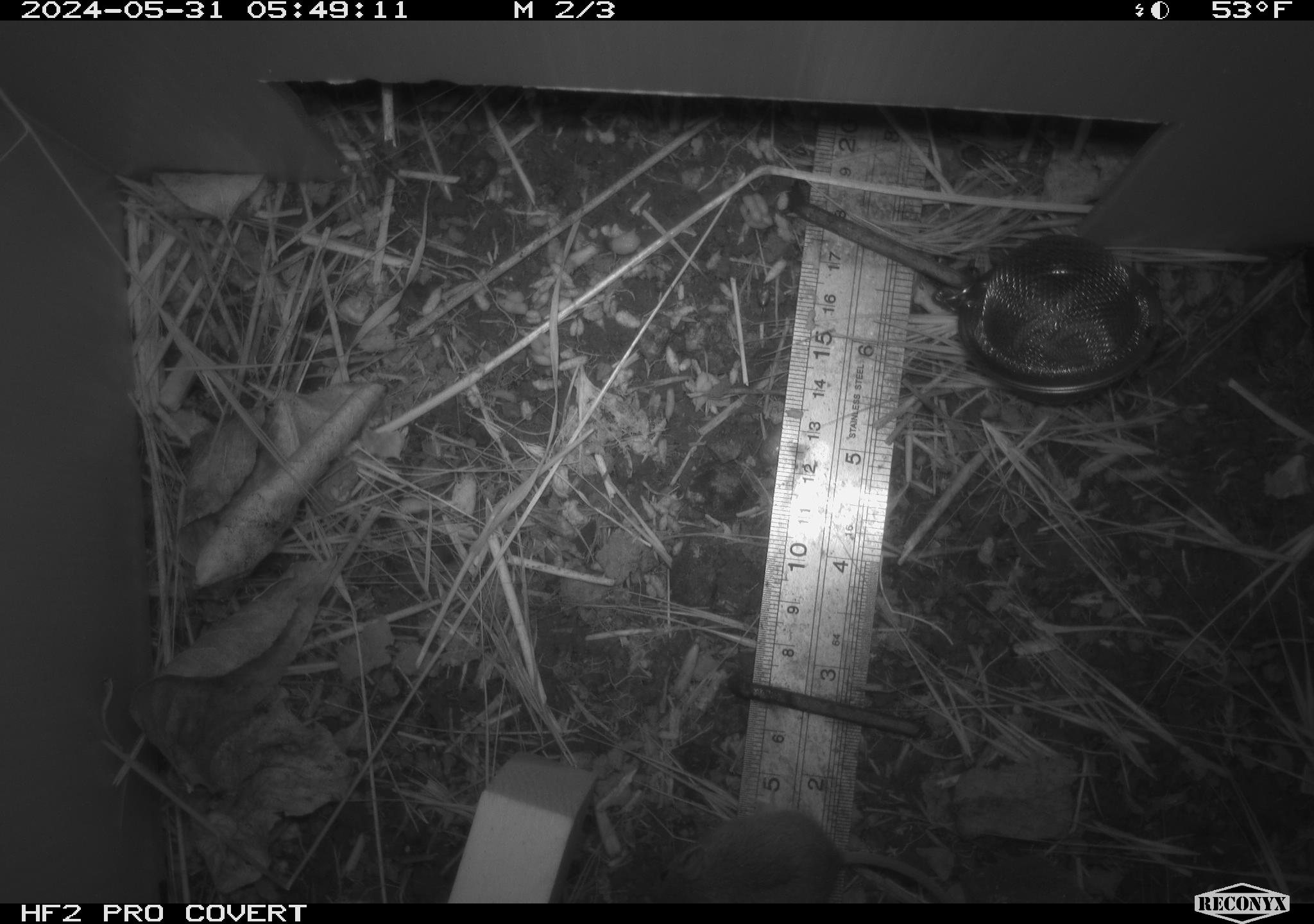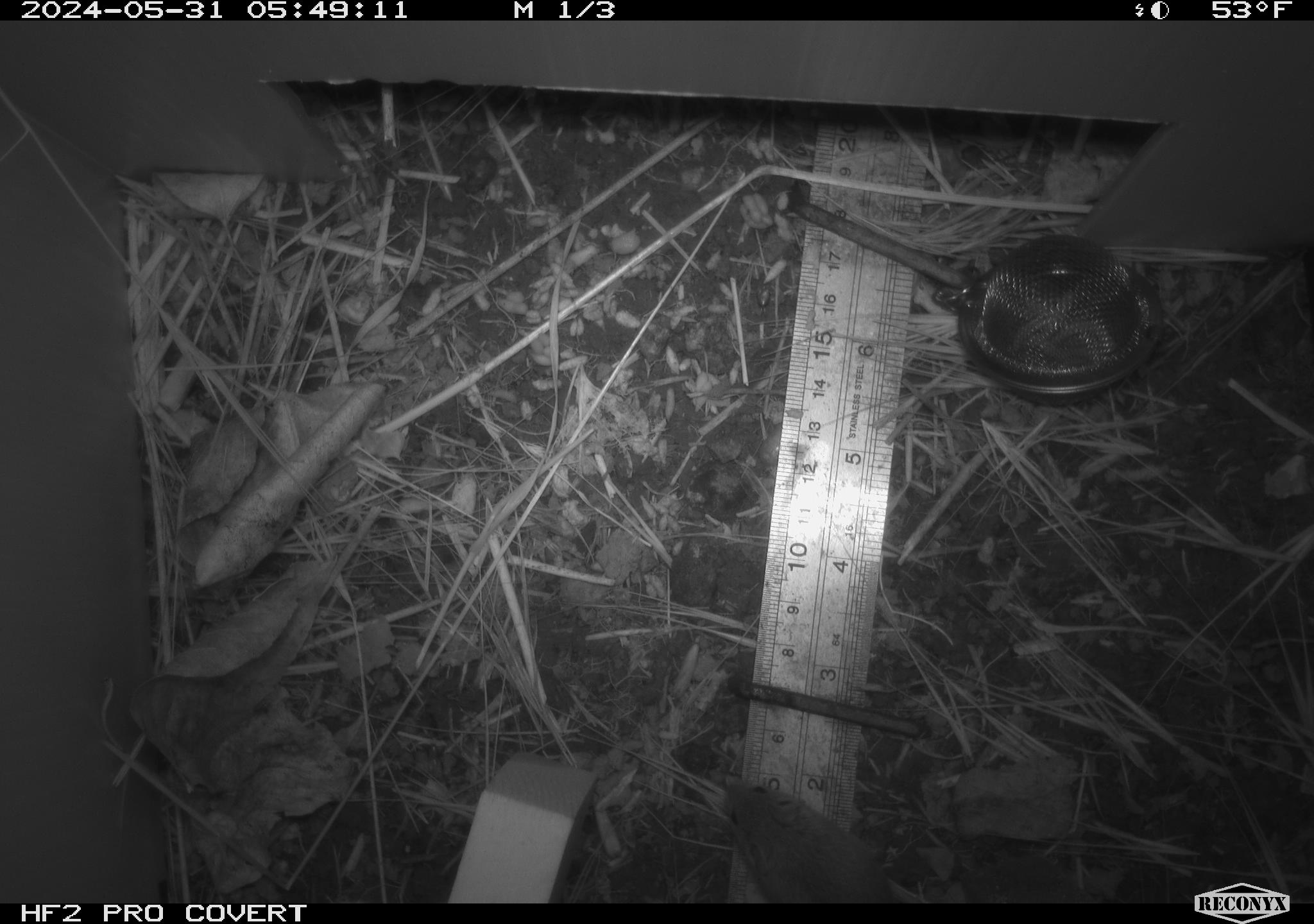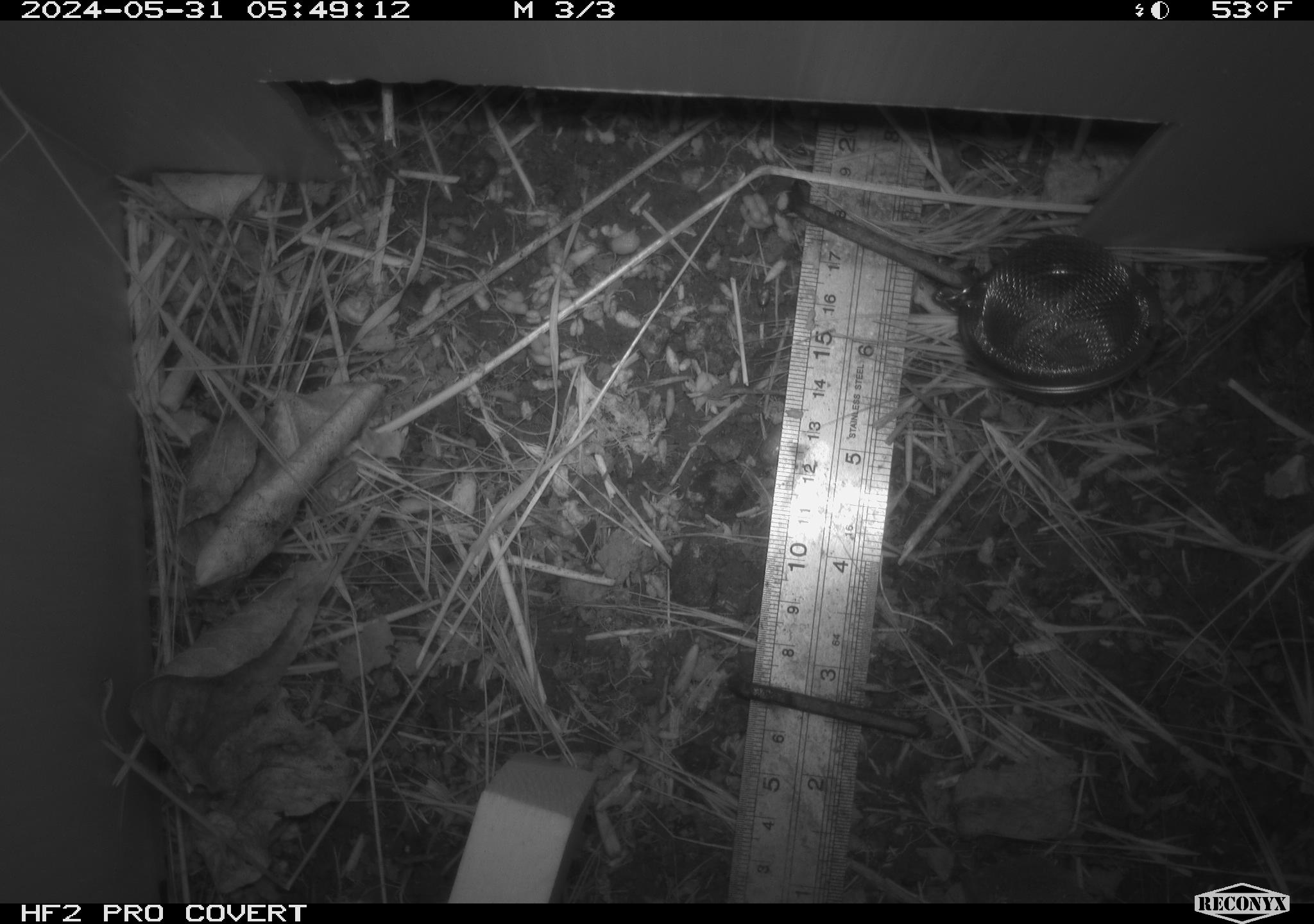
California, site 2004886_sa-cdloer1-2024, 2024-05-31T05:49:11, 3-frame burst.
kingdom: Animalia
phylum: Chordata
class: Mammalia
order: Rodentia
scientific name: Rodentia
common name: mouse species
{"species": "mouse species (Rodentia)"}